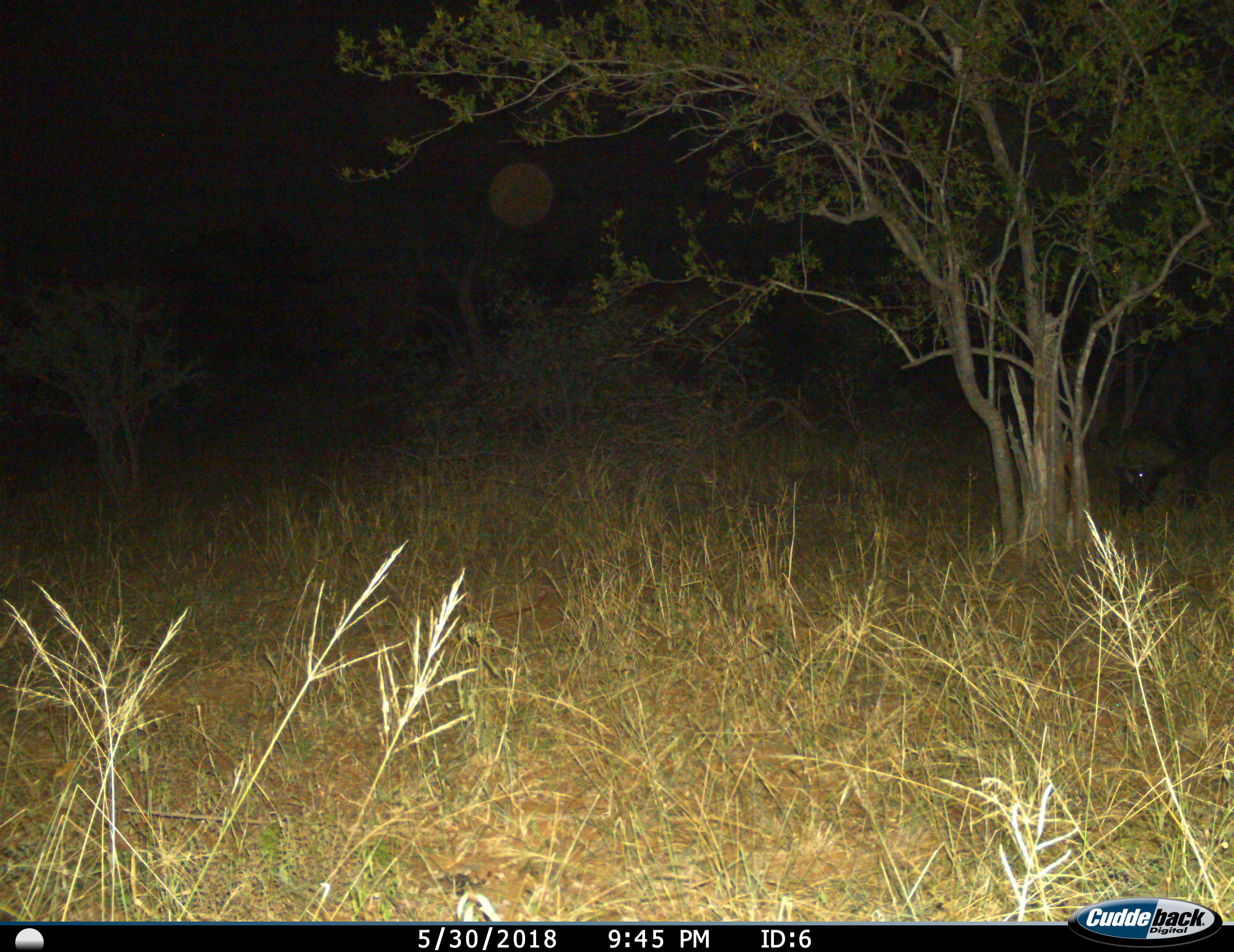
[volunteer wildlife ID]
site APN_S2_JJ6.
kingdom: Animalia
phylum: Chordata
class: Mammalia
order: Artiodactyla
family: Bovidae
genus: Syncerus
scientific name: Syncerus caffer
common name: african buffalo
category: buffalo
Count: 1.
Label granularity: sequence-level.